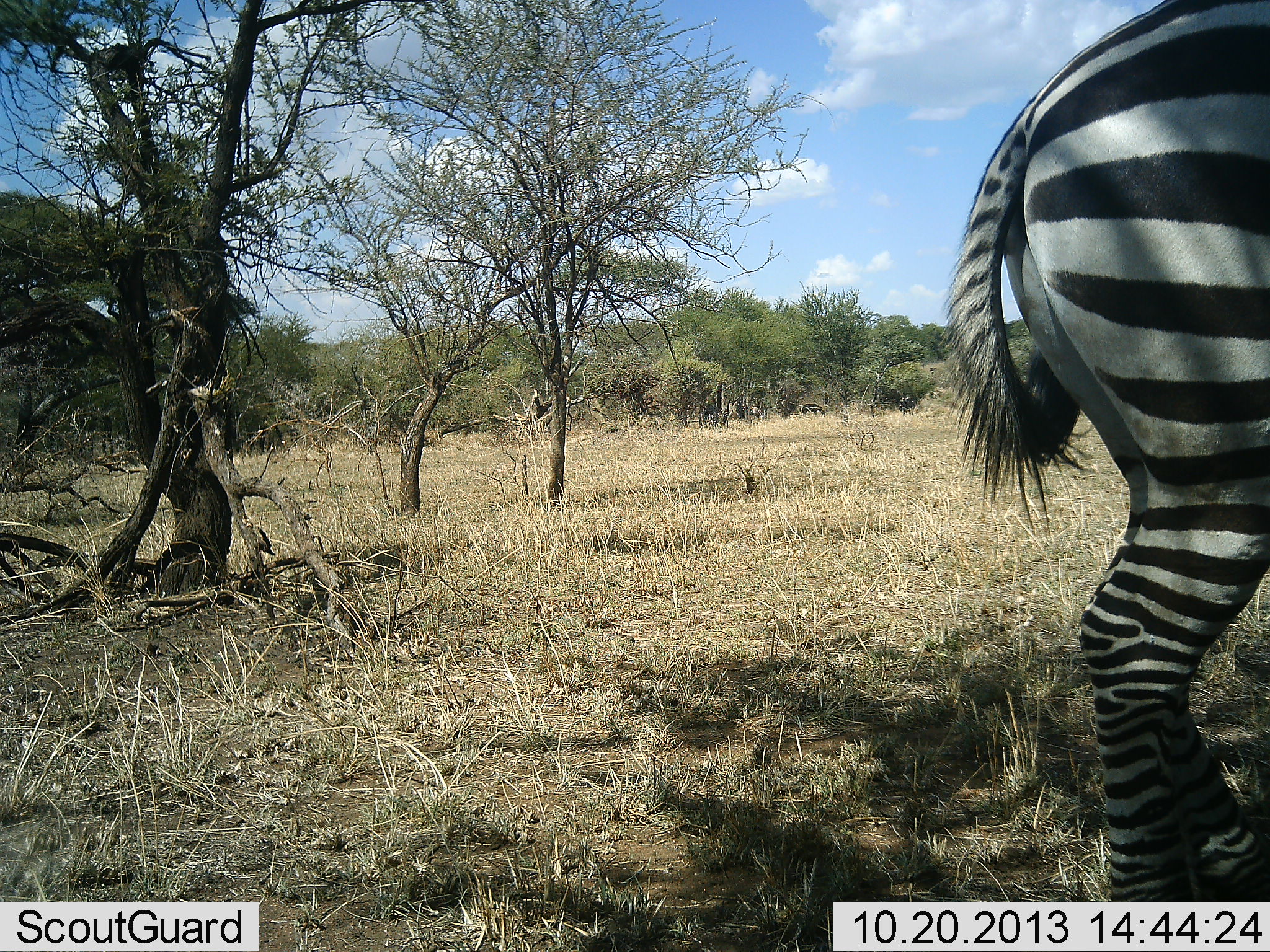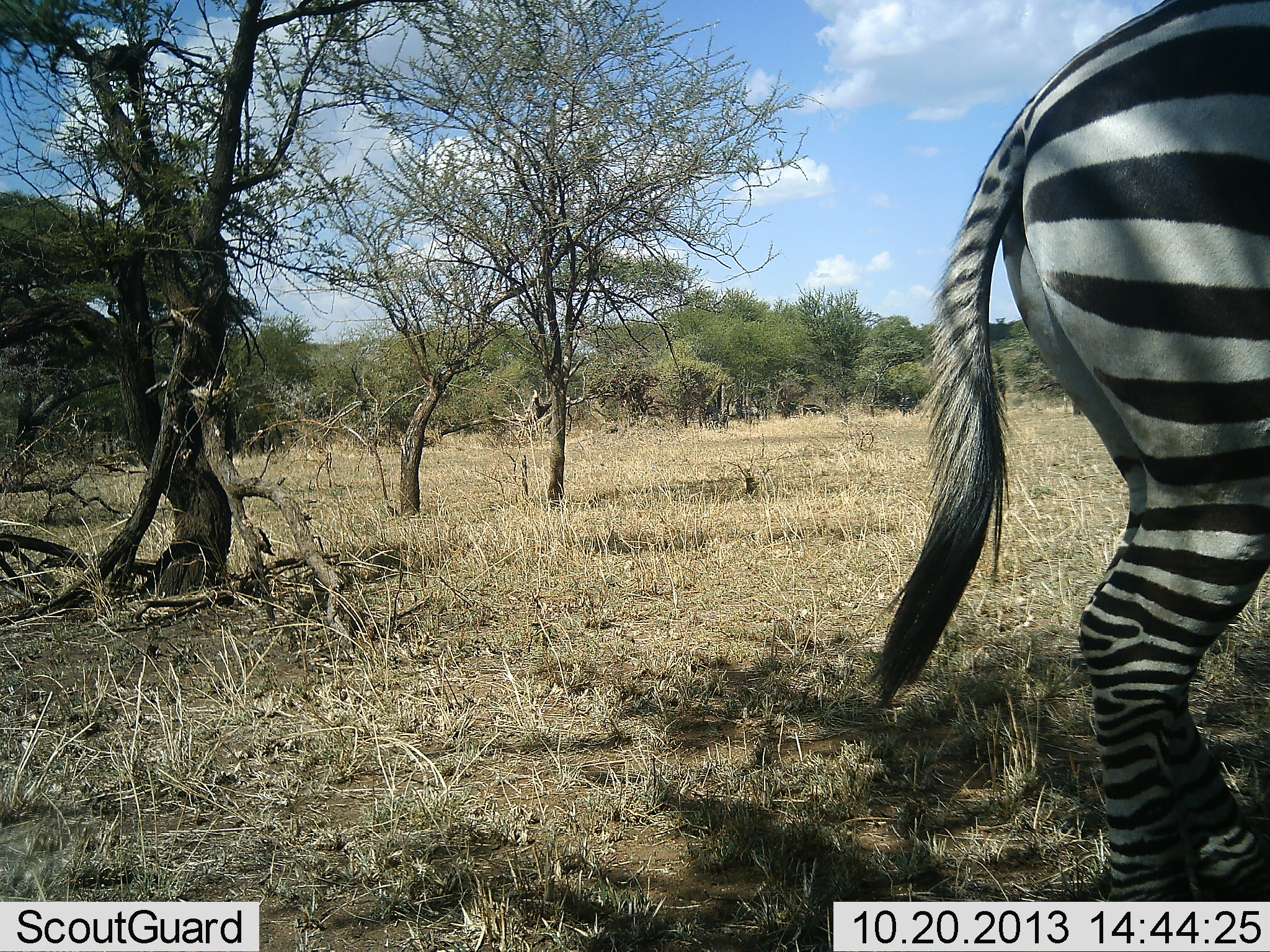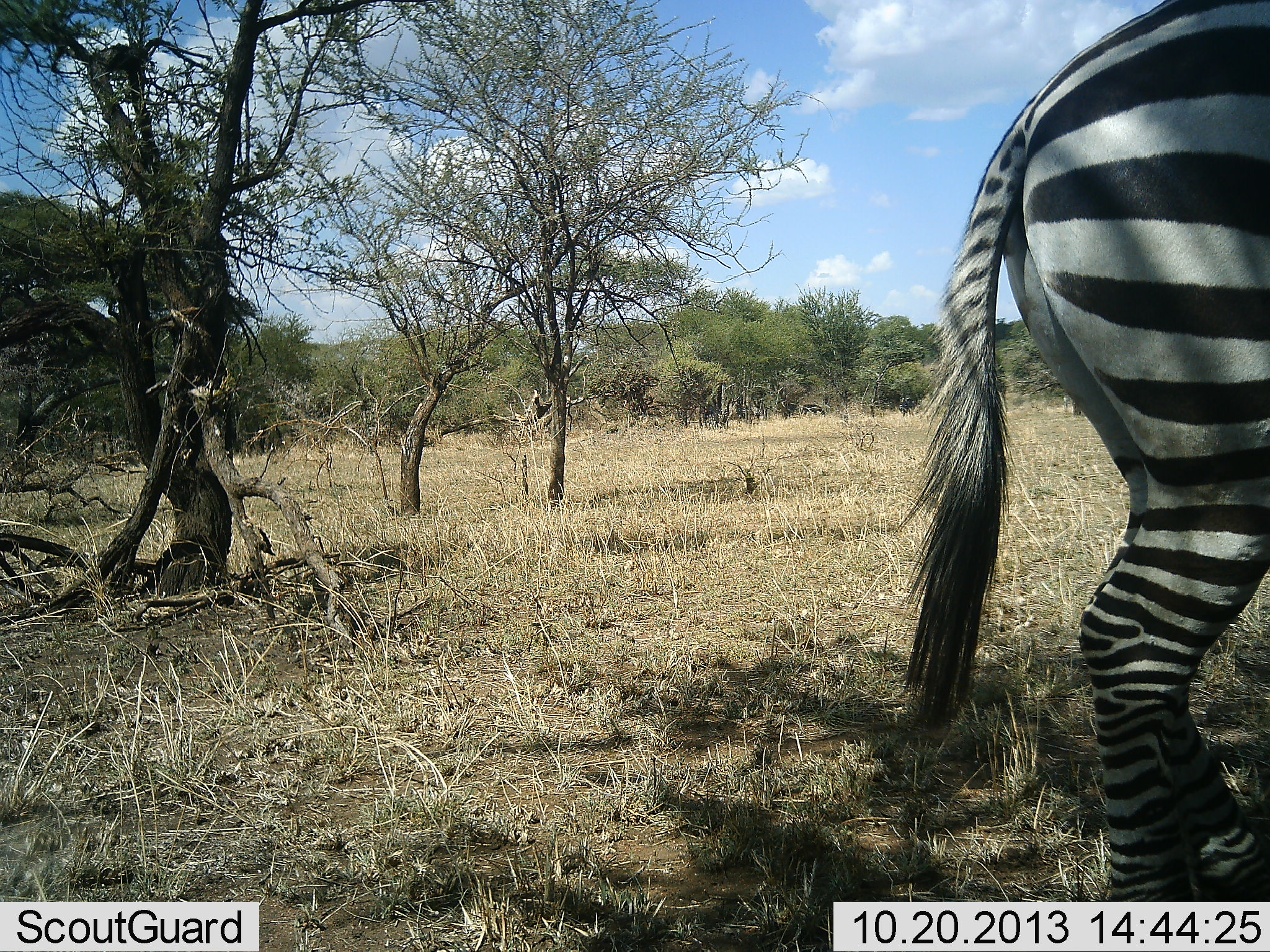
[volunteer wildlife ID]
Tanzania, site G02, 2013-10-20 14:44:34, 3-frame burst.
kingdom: Animalia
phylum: Chordata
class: Mammalia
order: Perissodactyla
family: Equidae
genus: Equus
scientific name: Equus quagga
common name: plains zebra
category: zebra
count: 1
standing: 80%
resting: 0%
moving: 20%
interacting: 0%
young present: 0%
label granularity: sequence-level